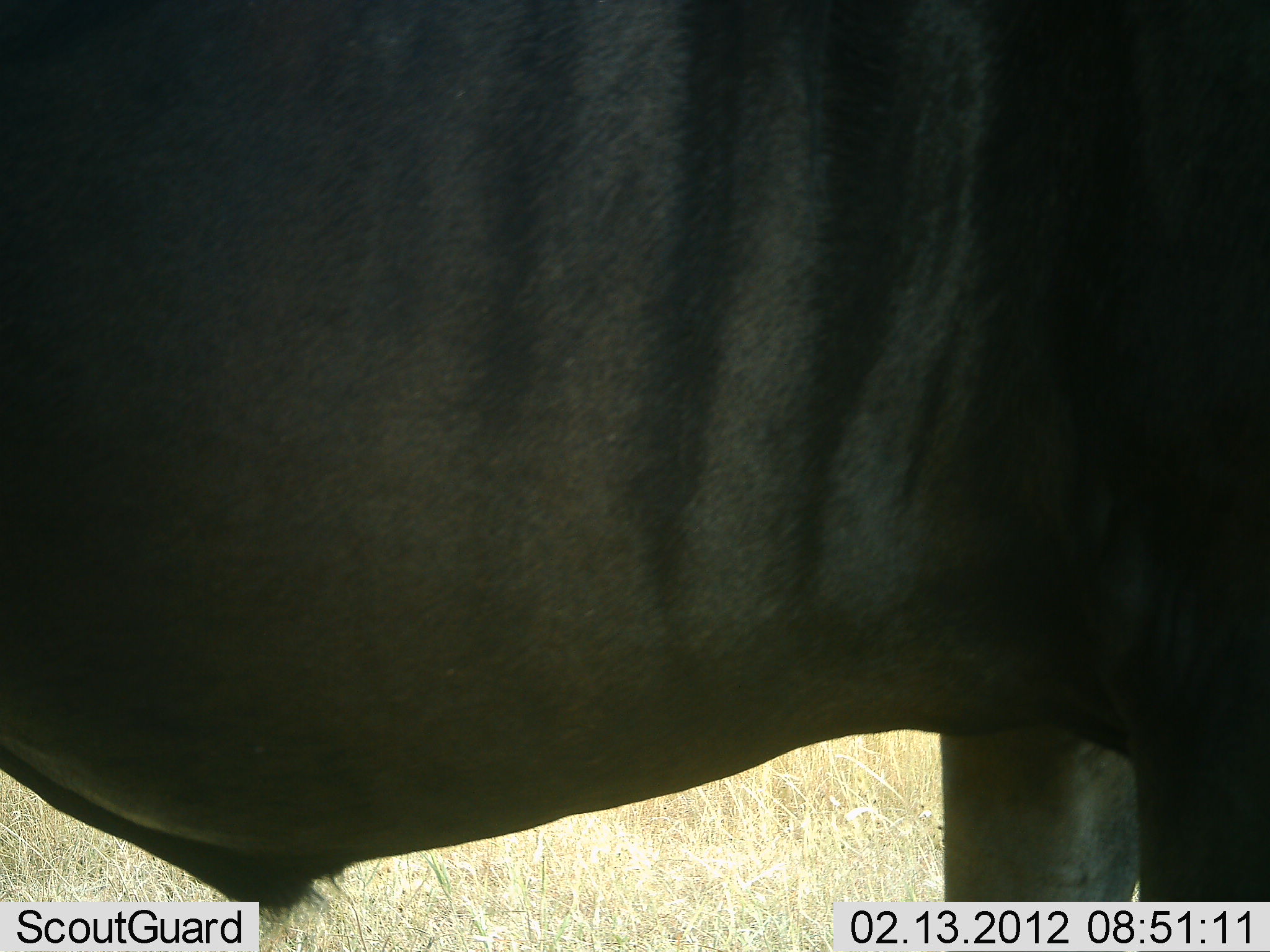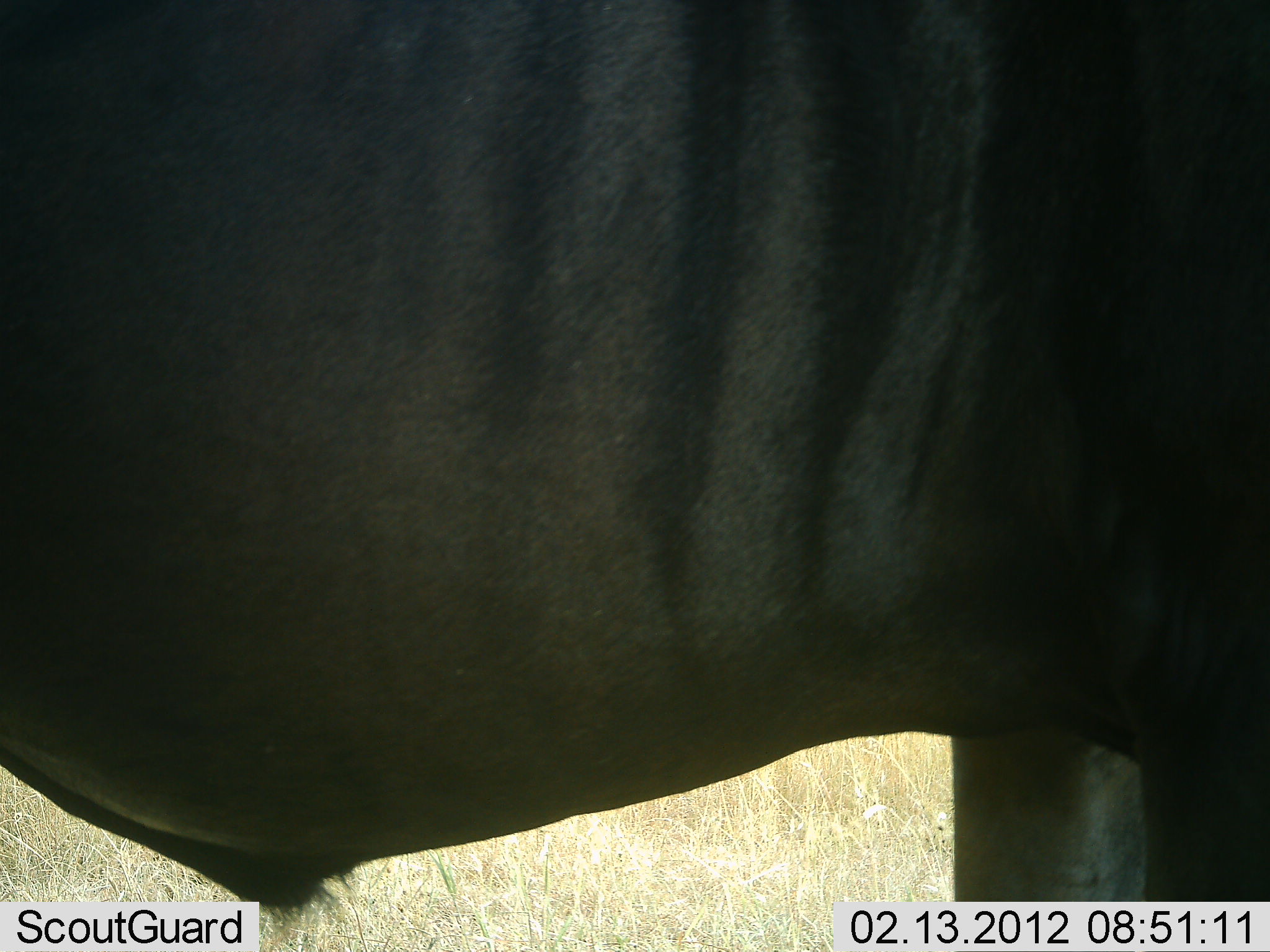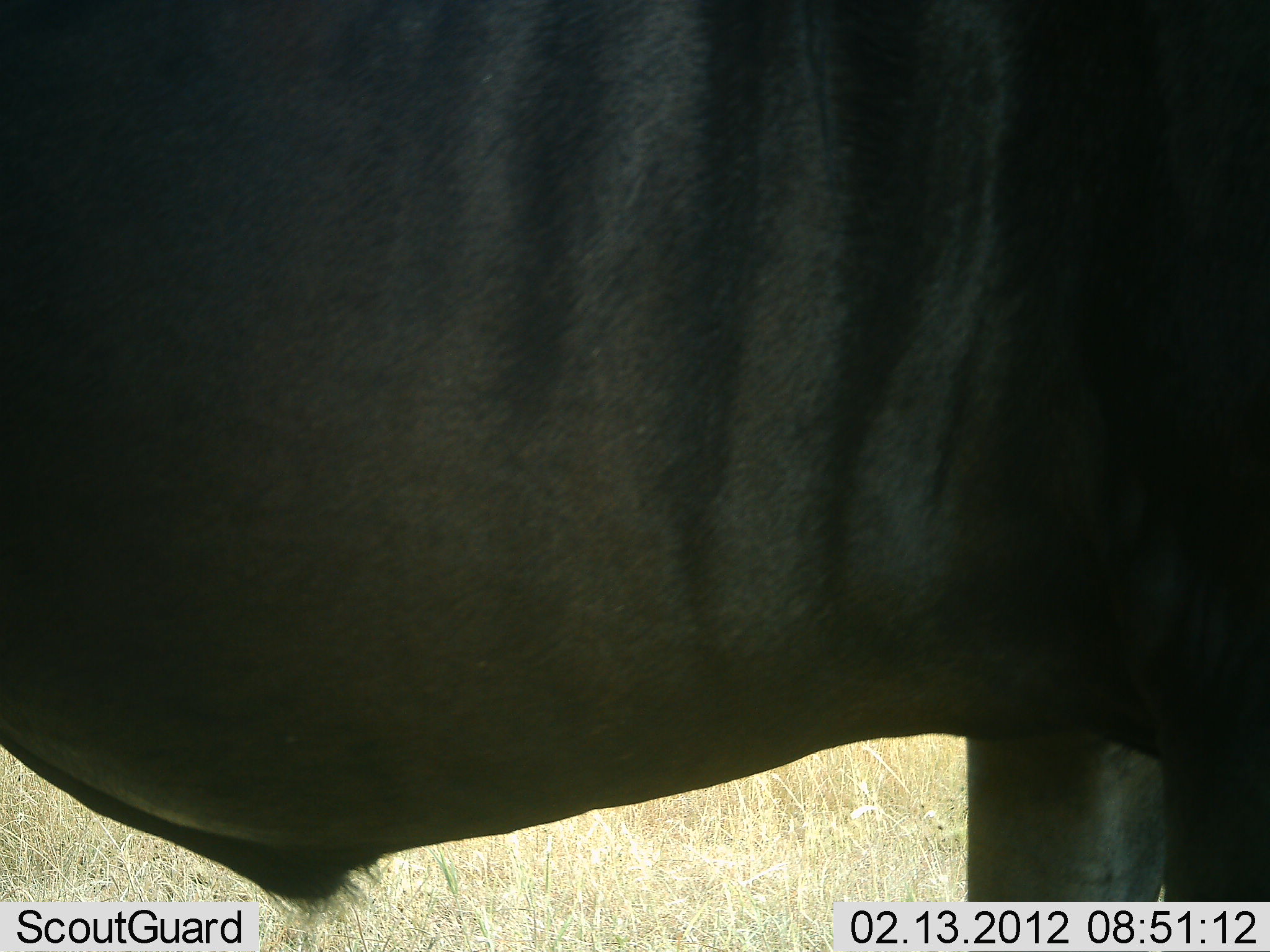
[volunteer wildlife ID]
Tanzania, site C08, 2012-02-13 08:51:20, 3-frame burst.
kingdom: Animalia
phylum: Chordata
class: Mammalia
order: Artiodactyla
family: Bovidae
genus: Connochaetes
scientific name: Connochaetes taurinus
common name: blue wildebeest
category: wildebeest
Wildebeest (blue wildebeest) (Connochaetes taurinus), count 1. Behavior (volunteer vote fractions): standing 96%, resting 0%, moving 4%, interacting 0%. Young present (vote fraction): 0%. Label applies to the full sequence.